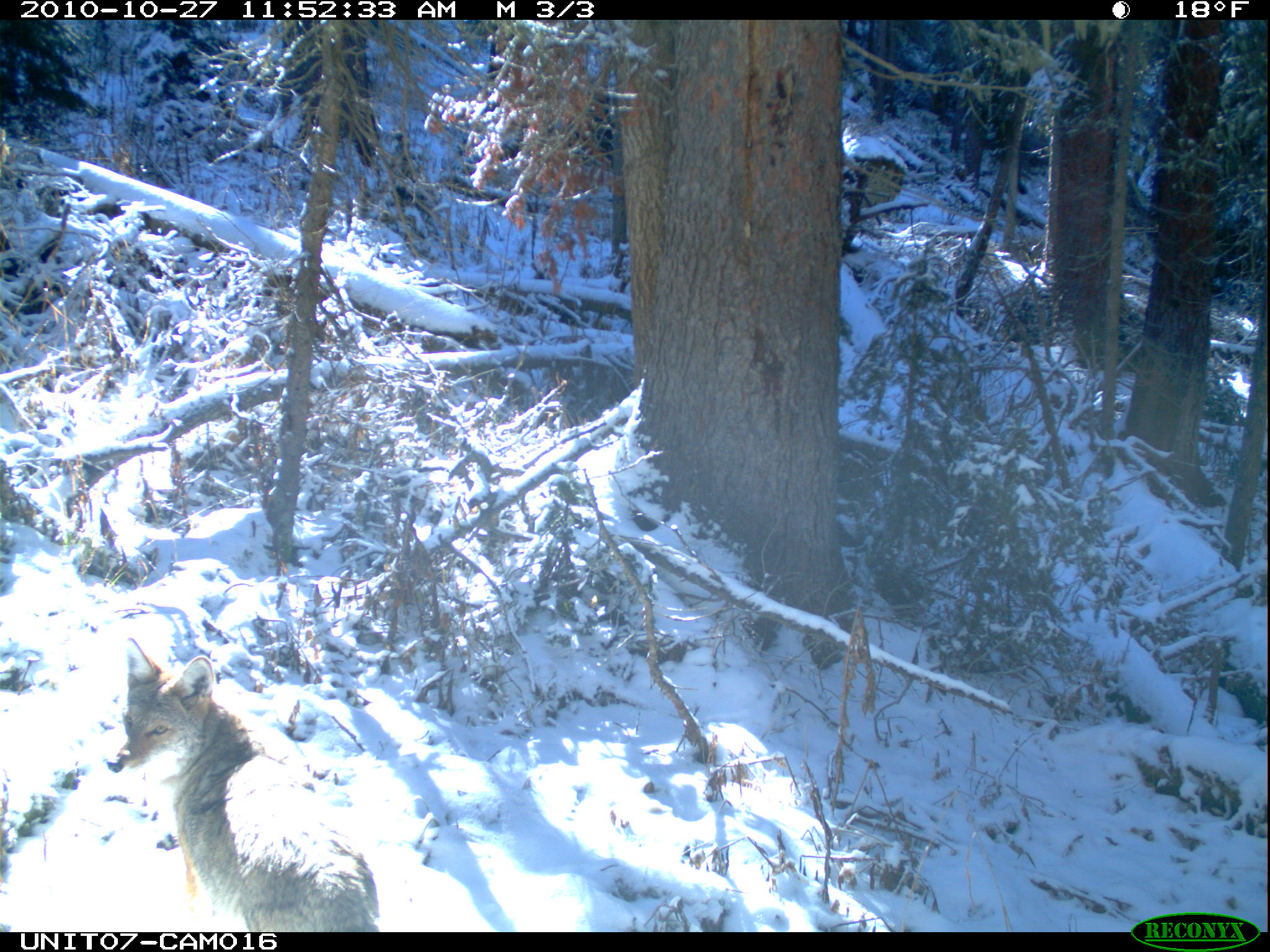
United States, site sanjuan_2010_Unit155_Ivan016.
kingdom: Animalia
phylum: Chordata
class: Mammalia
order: Carnivora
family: Canidae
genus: Canis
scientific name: Canis latrans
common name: coyote